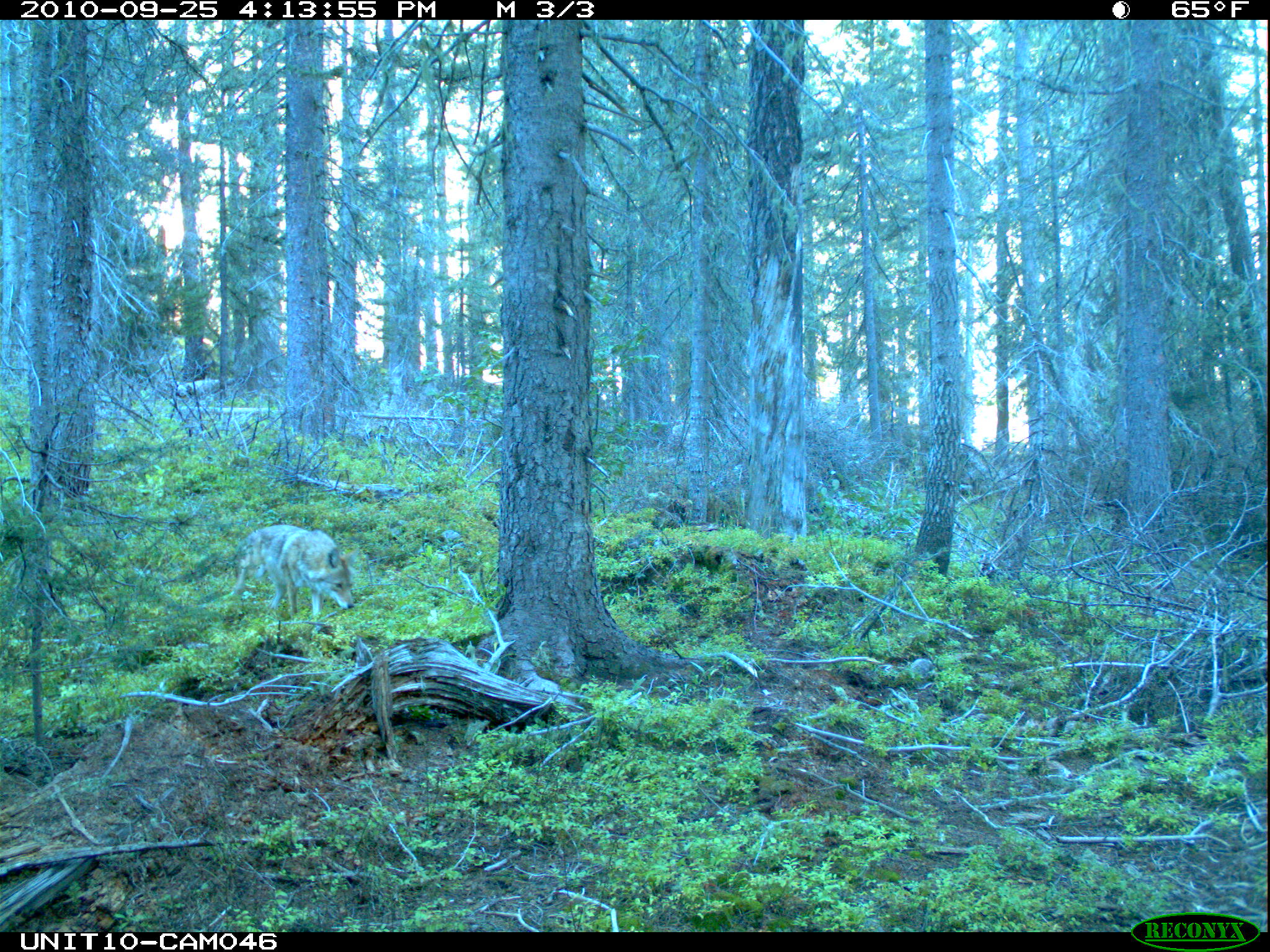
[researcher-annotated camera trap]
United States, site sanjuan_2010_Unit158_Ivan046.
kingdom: Animalia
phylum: Chordata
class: Mammalia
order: Carnivora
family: Canidae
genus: Canis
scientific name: Canis latrans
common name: coyote